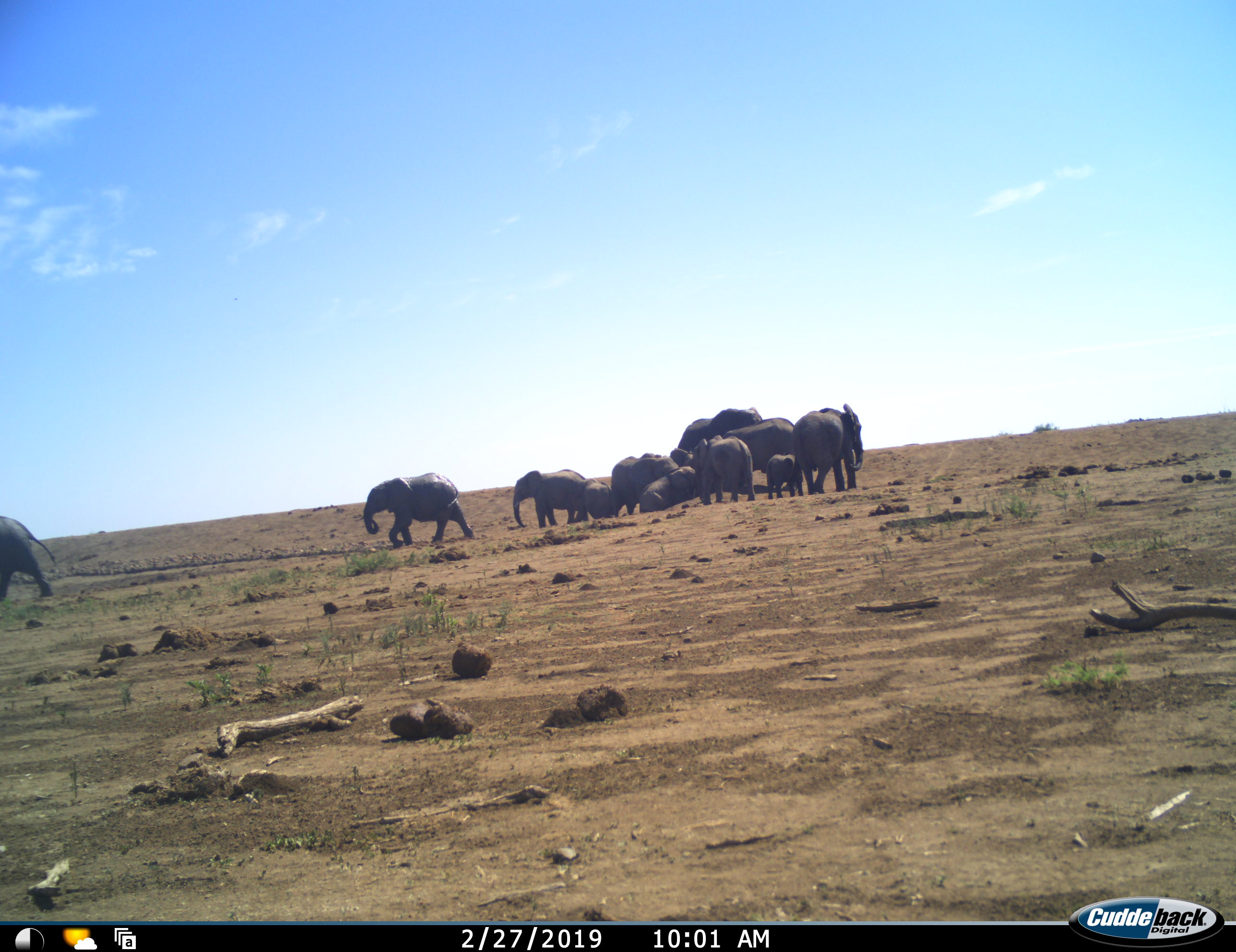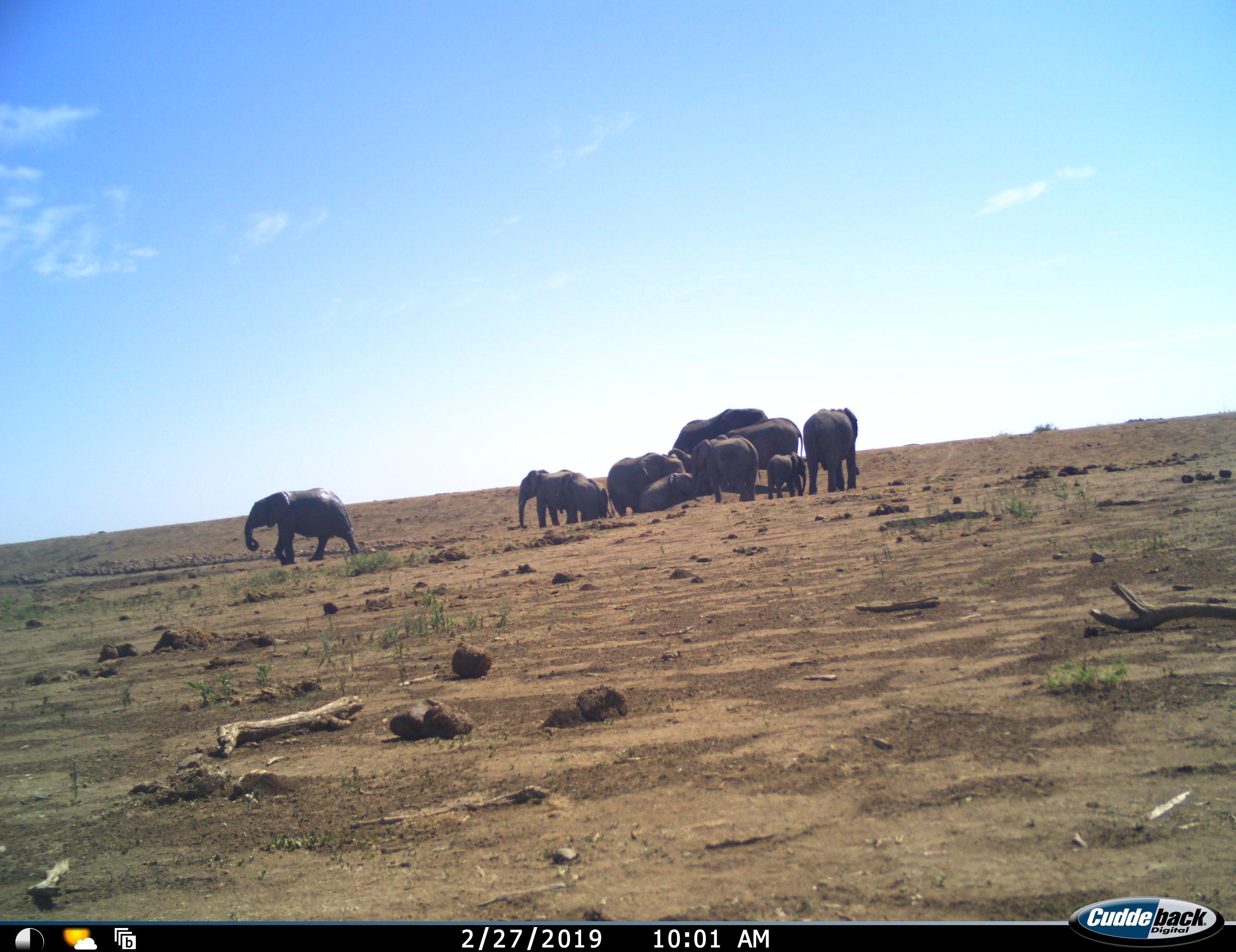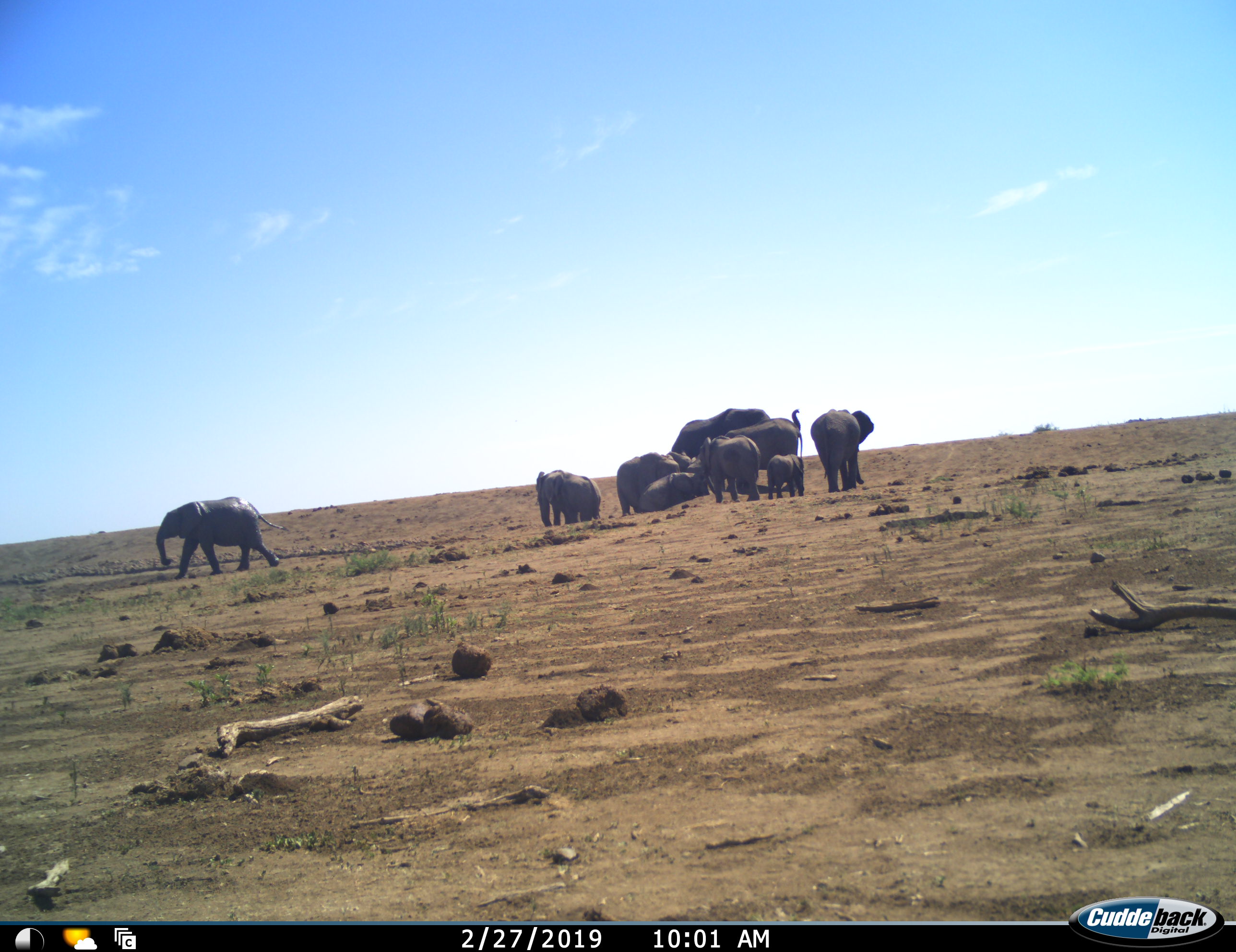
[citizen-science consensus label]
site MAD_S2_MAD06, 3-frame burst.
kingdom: Animalia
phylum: Chordata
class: Mammalia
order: Proboscidea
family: Elephantidae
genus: Loxodonta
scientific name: Loxodonta africana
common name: african bush elephant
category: elephant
Elephant (african bush elephant) (Loxodonta africana), count 11-50. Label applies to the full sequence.